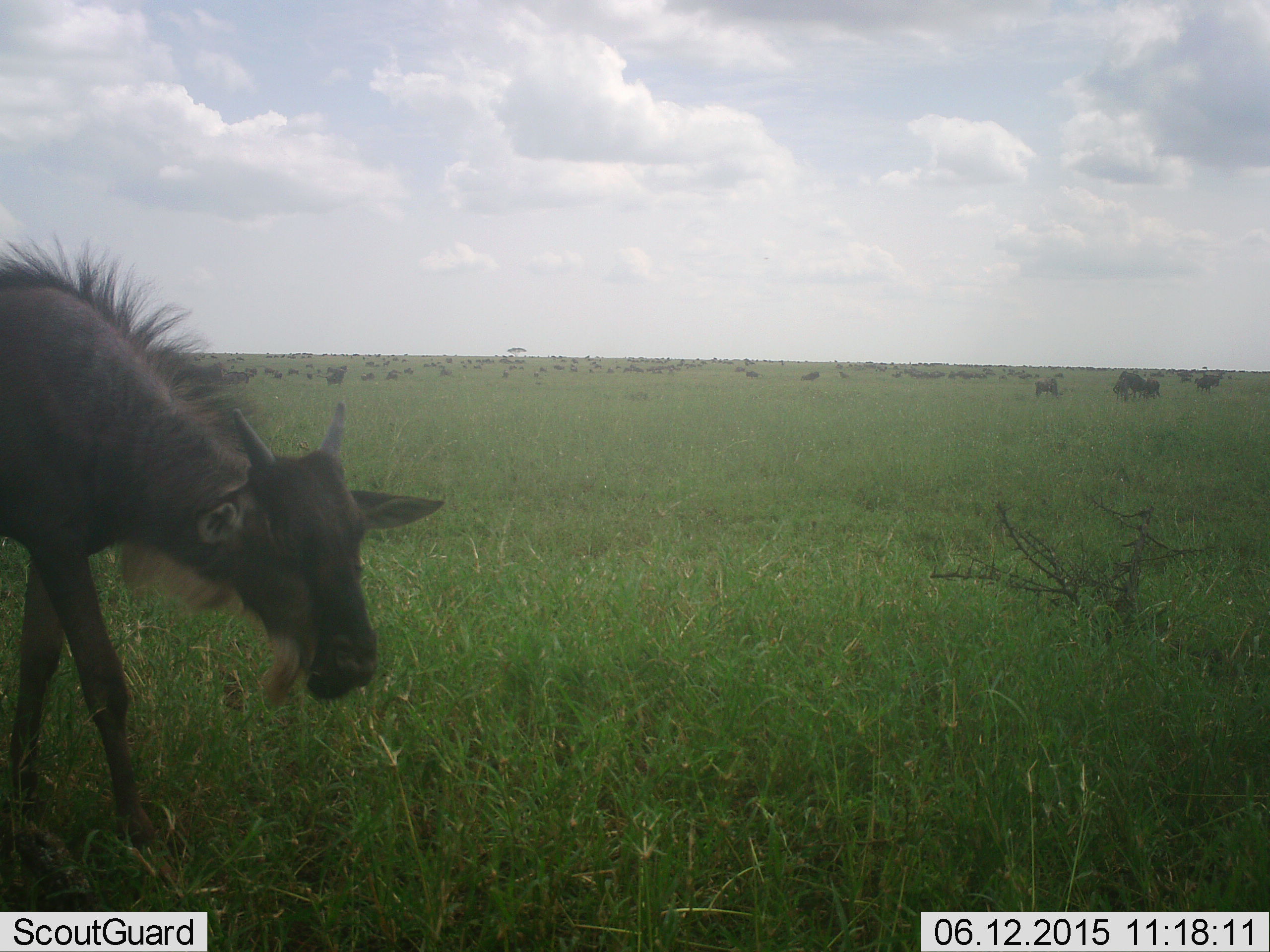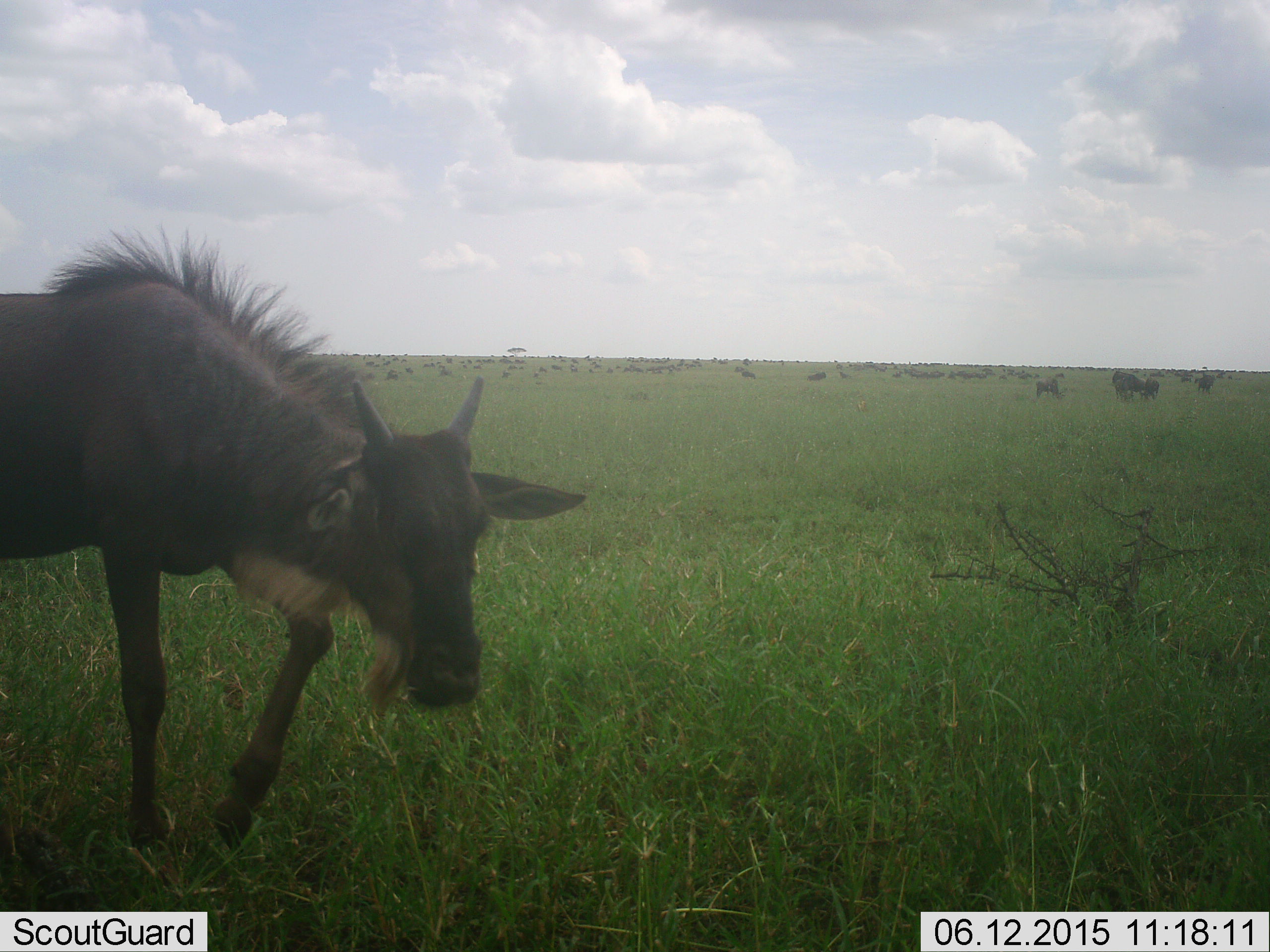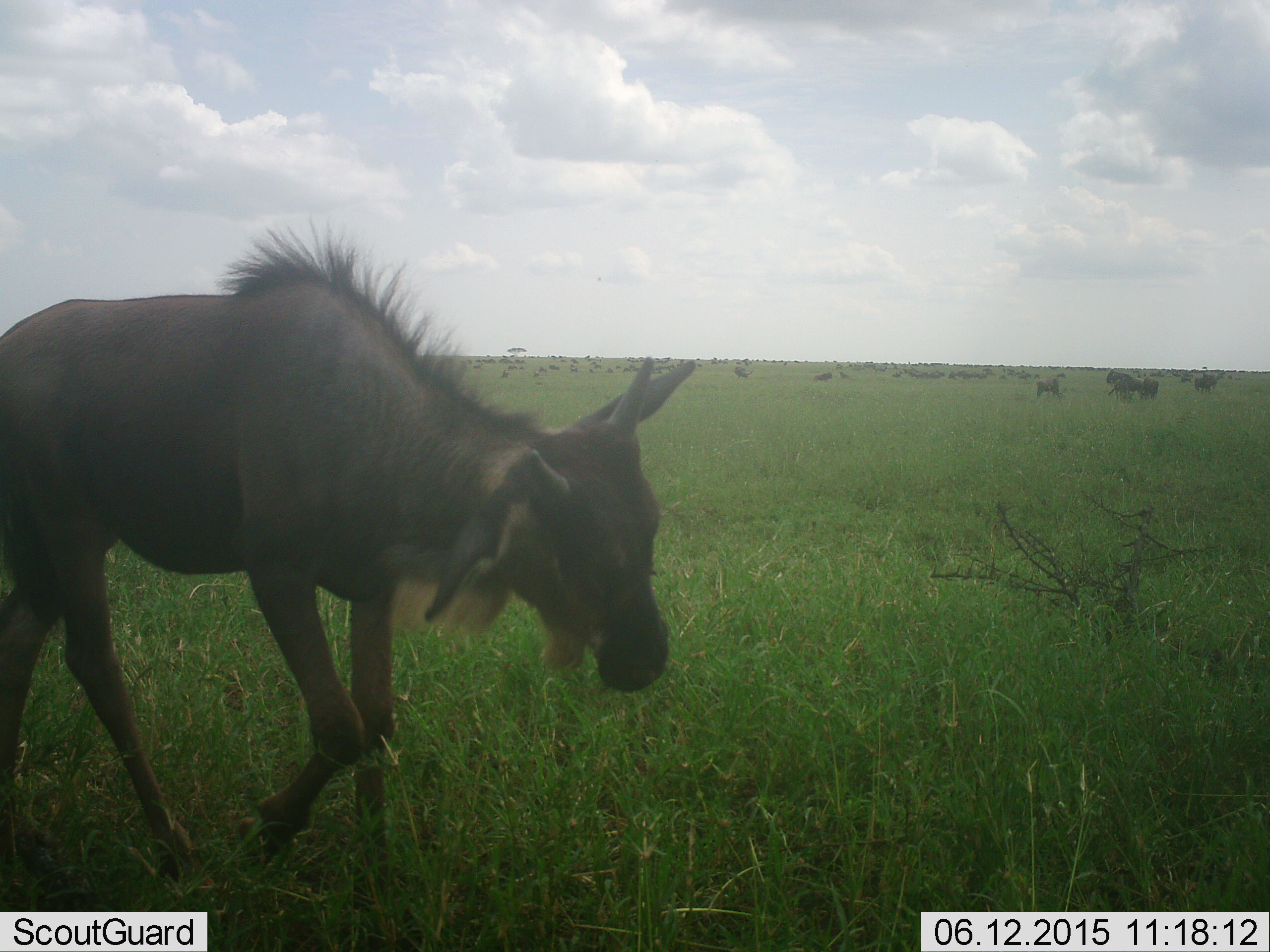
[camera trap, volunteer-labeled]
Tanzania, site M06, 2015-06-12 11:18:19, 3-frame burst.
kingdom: Animalia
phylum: Chordata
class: Mammalia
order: Artiodactyla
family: Bovidae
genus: Connochaetes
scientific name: Connochaetes taurinus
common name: blue wildebeest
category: wildebeest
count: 5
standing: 40%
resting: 0%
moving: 90%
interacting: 0%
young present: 30%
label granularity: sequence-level